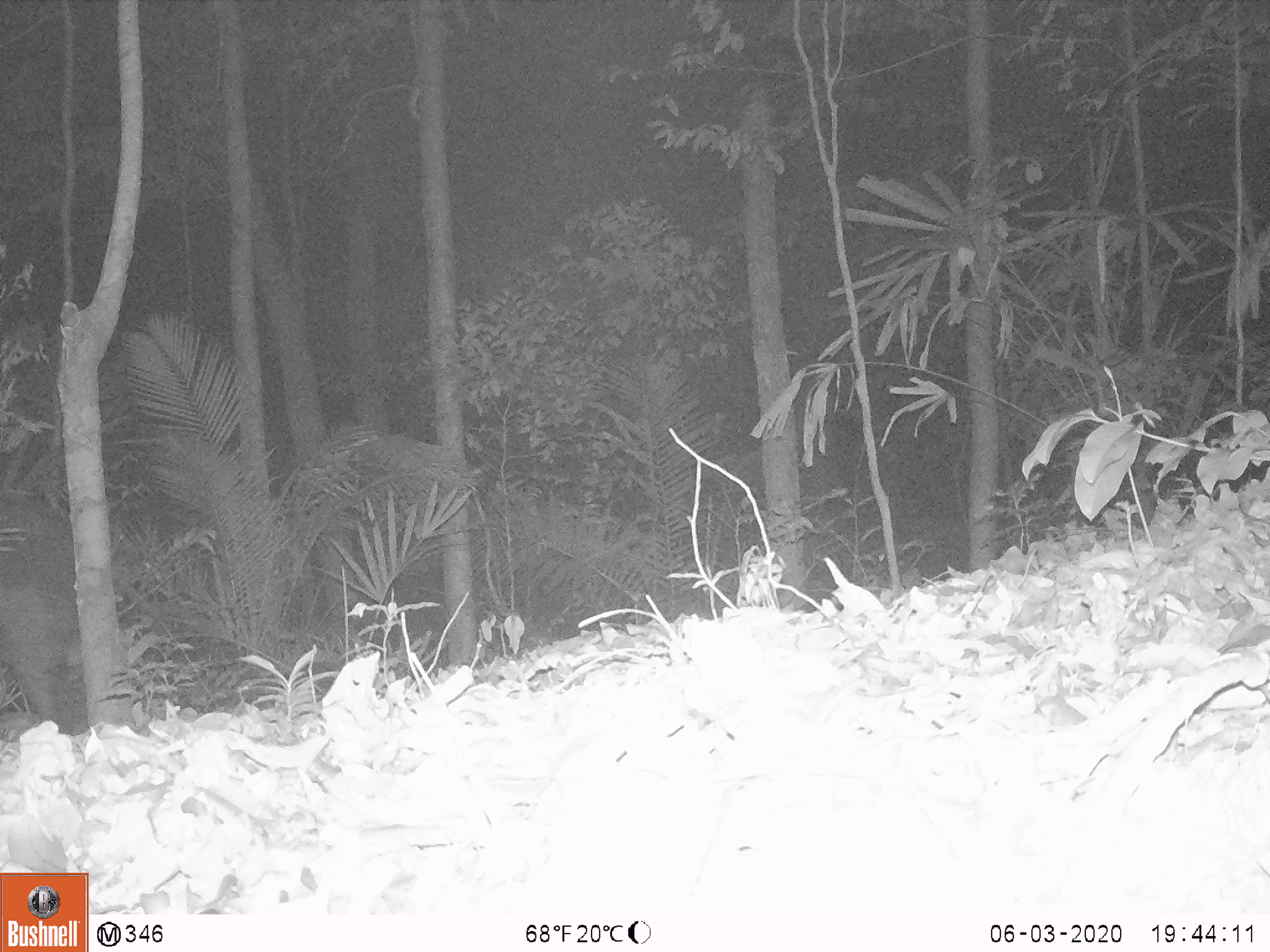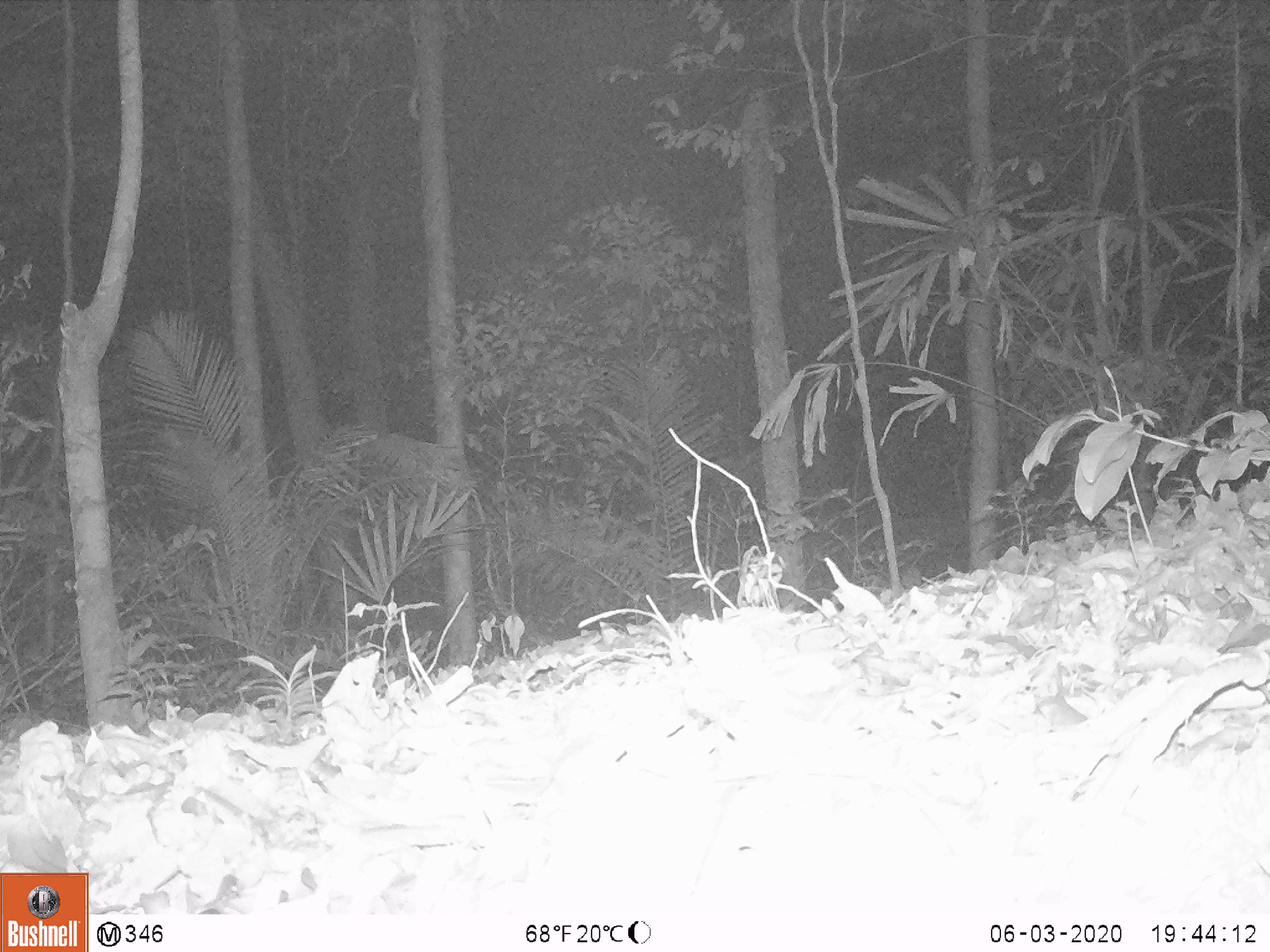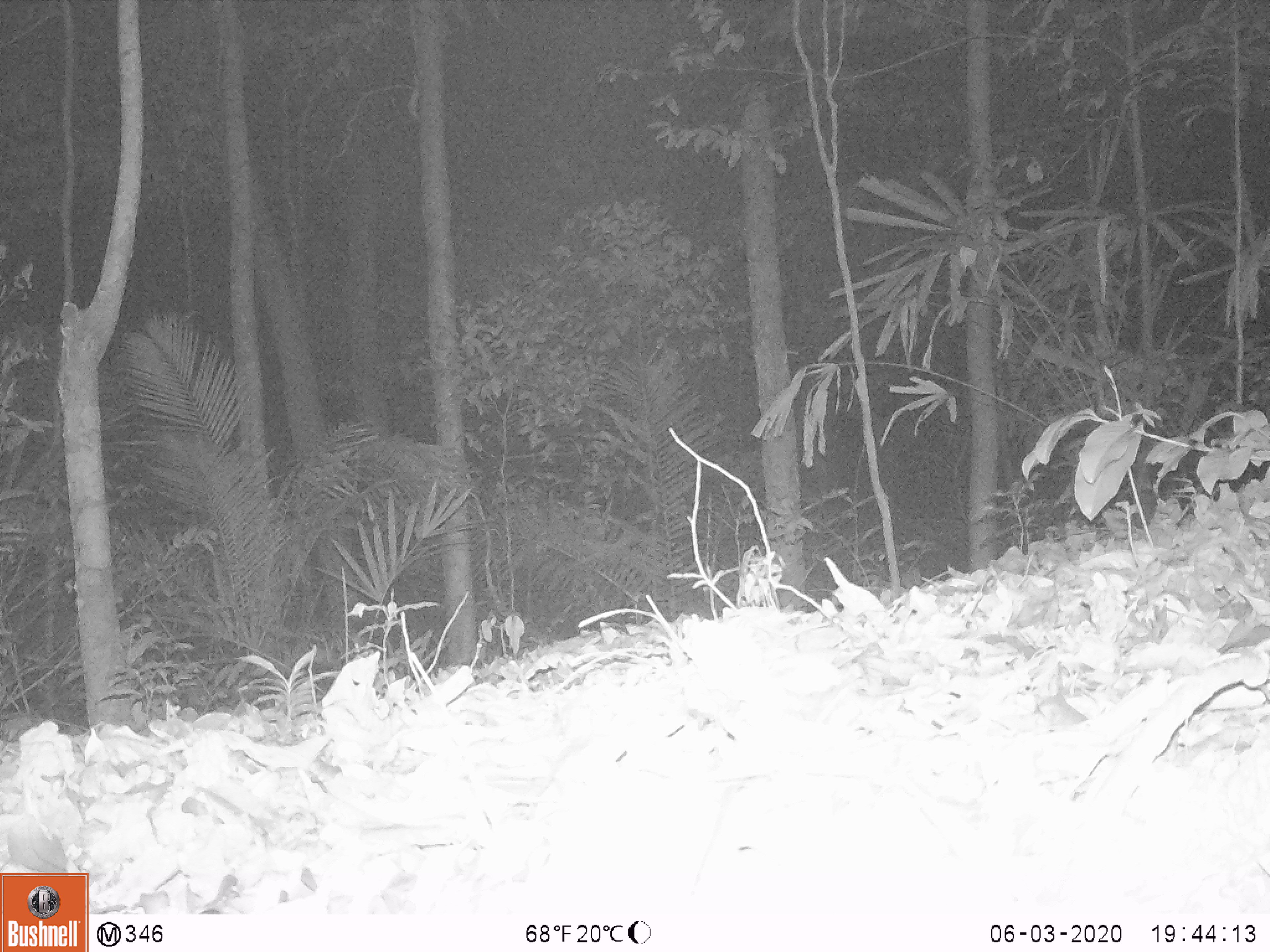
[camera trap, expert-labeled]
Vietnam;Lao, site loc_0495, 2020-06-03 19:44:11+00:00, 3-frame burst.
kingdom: Animalia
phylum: Chordata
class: Mammalia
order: Artiodactyla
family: Suidae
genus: Sus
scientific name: Sus scrofa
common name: eurasian wild pig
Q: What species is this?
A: Eurasian wild pig (Sus scrofa).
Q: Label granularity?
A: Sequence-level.